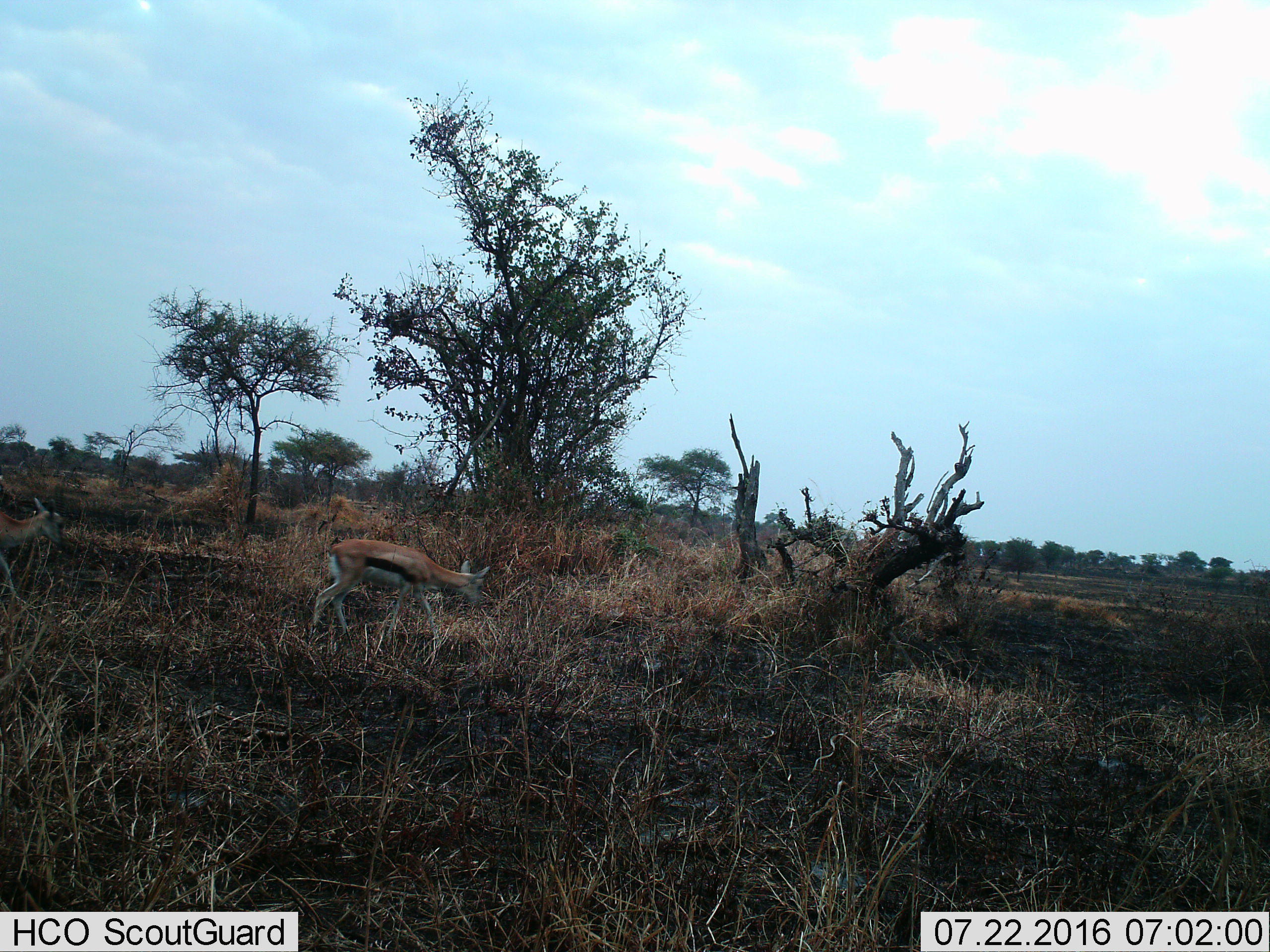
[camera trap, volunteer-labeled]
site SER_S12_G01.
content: unidentified animal